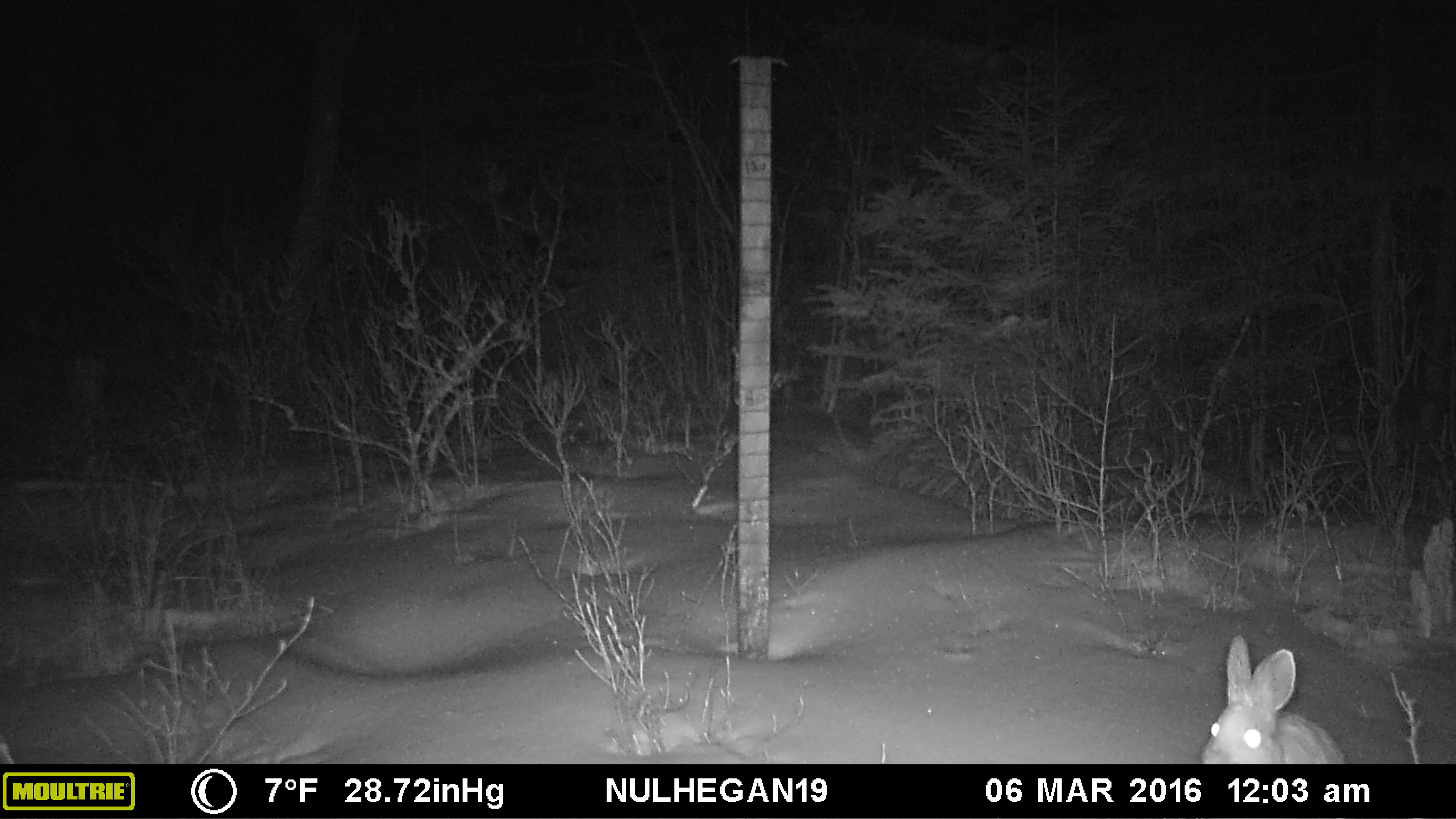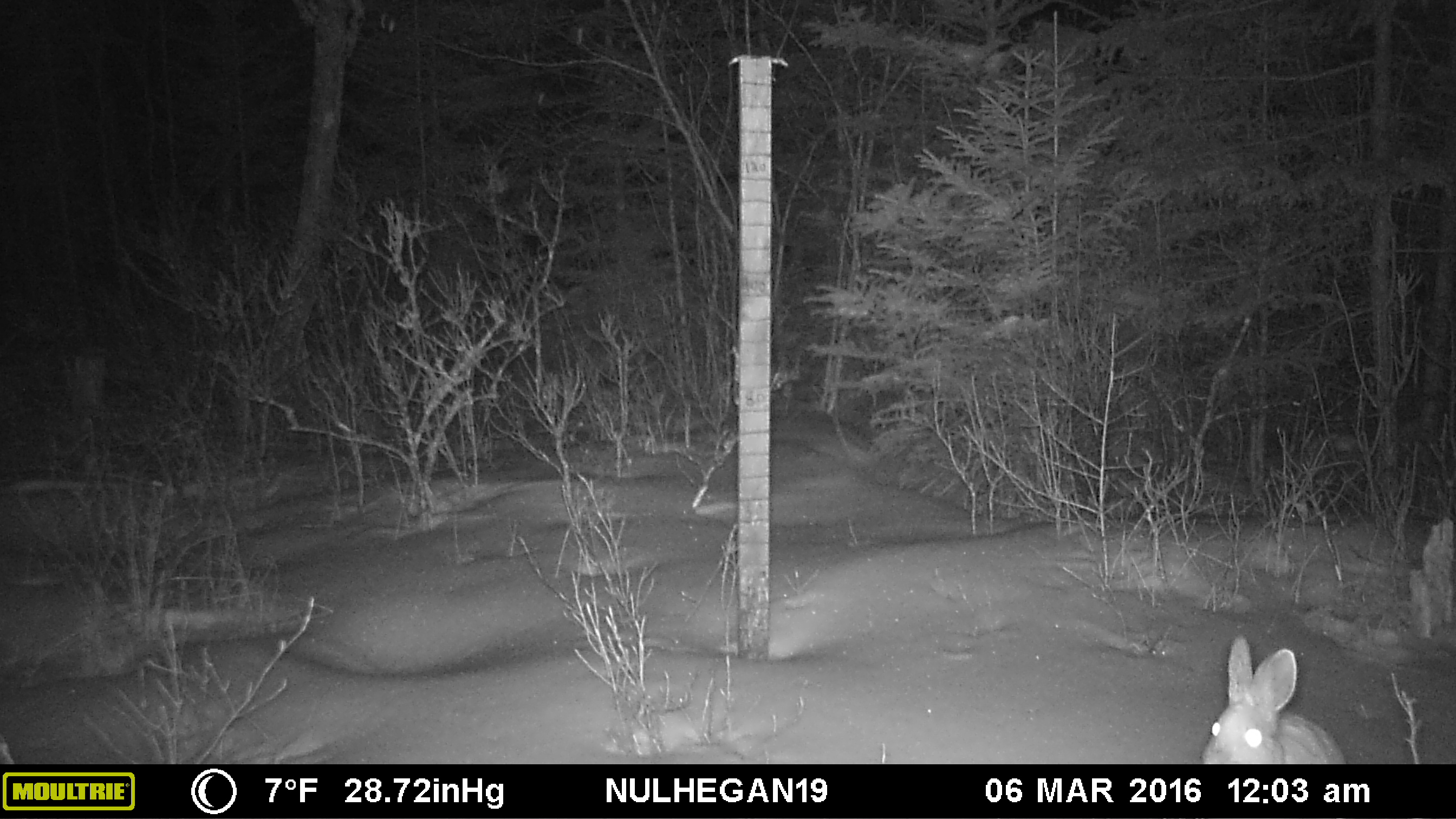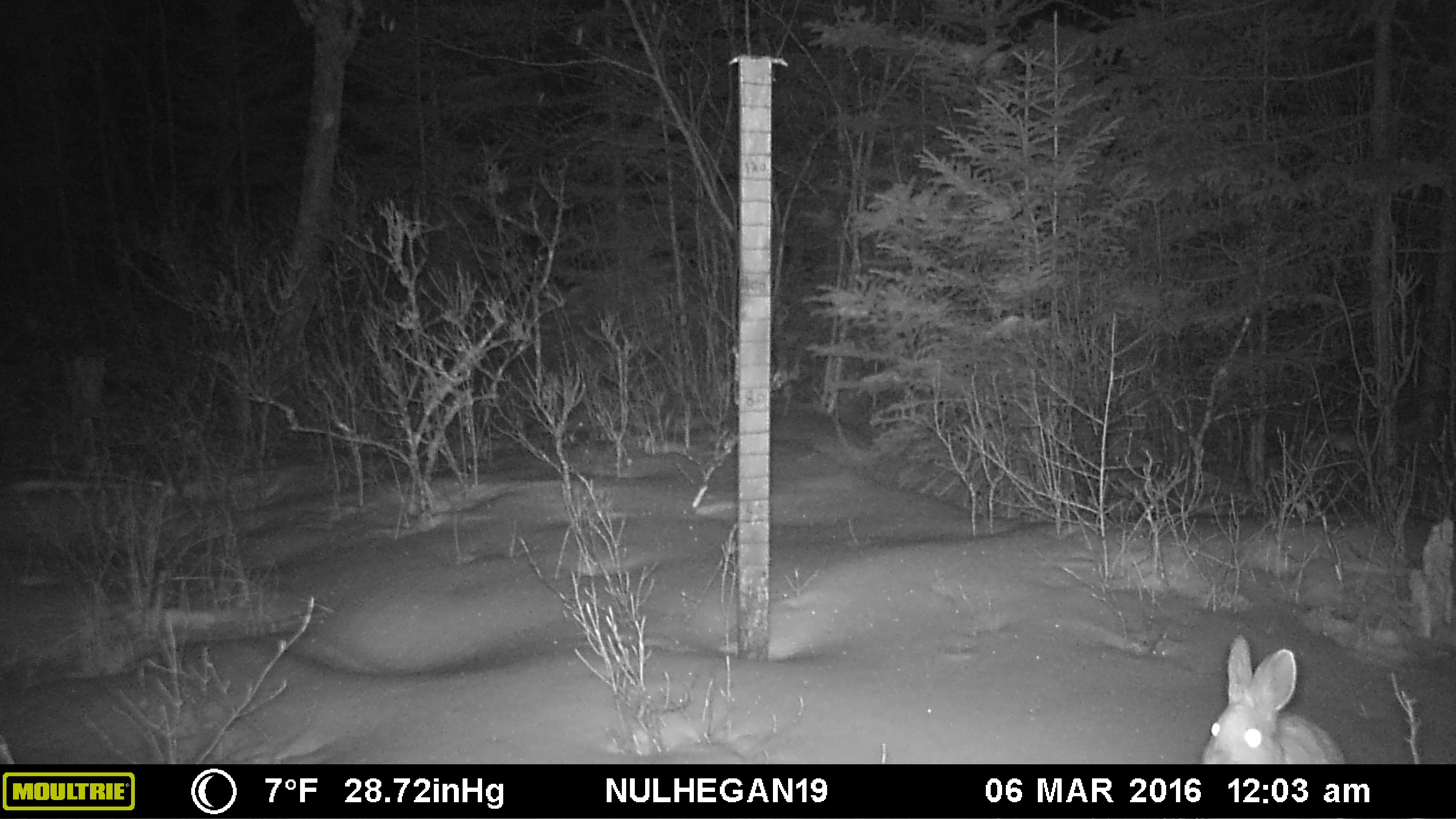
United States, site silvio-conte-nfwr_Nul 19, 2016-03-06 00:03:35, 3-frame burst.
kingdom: Animalia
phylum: Chordata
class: Mammalia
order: Lagomorpha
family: Leporidae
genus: Lepus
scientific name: Lepus americanus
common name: snowshoe hare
Snowshoe hare (Lepus americanus).